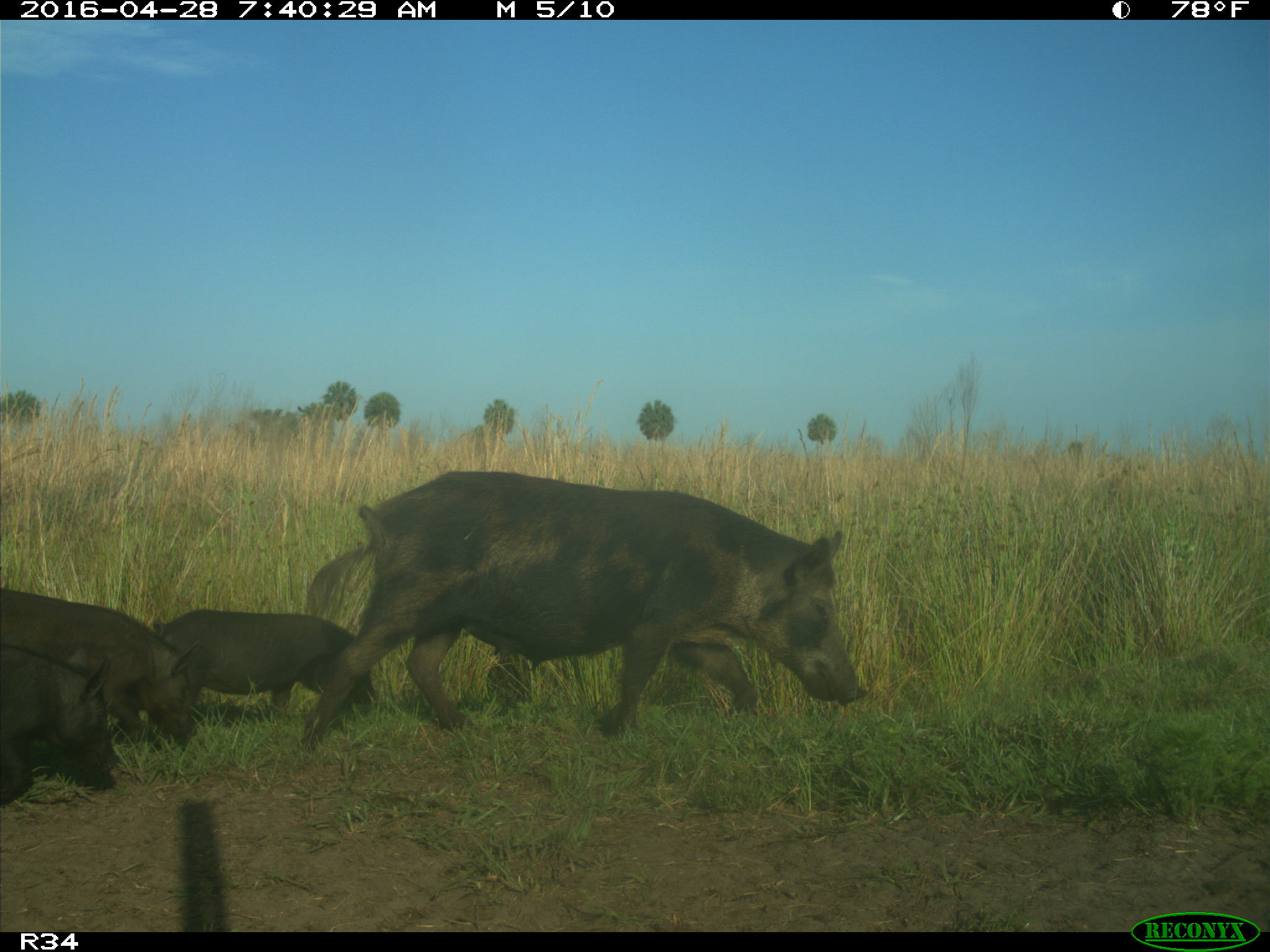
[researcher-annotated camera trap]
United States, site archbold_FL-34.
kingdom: Animalia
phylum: Chordata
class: Mammalia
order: Artiodactyla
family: Suidae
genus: Sus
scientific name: Sus scrofa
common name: wild boar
Sus scrofa (wild boar).